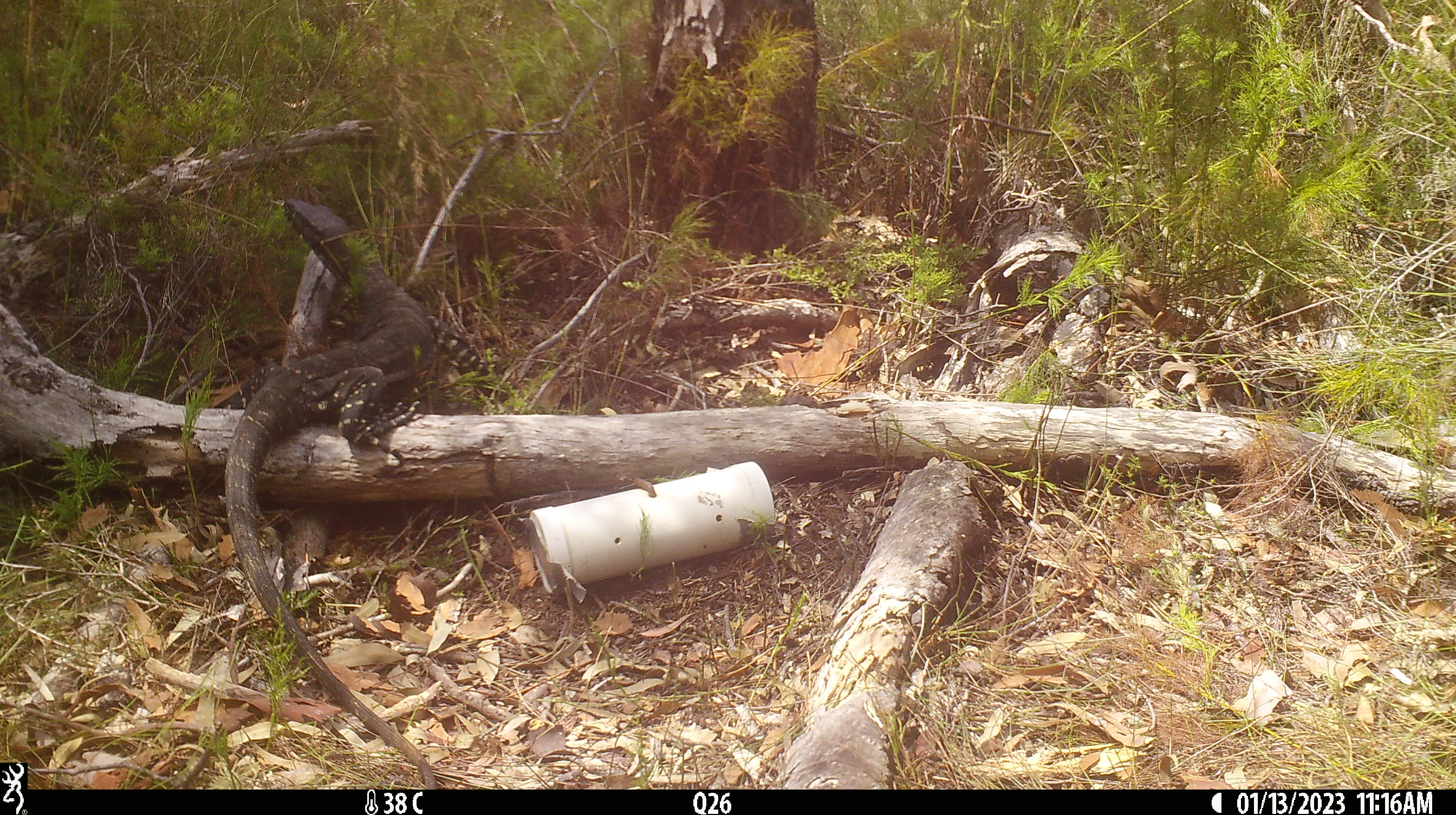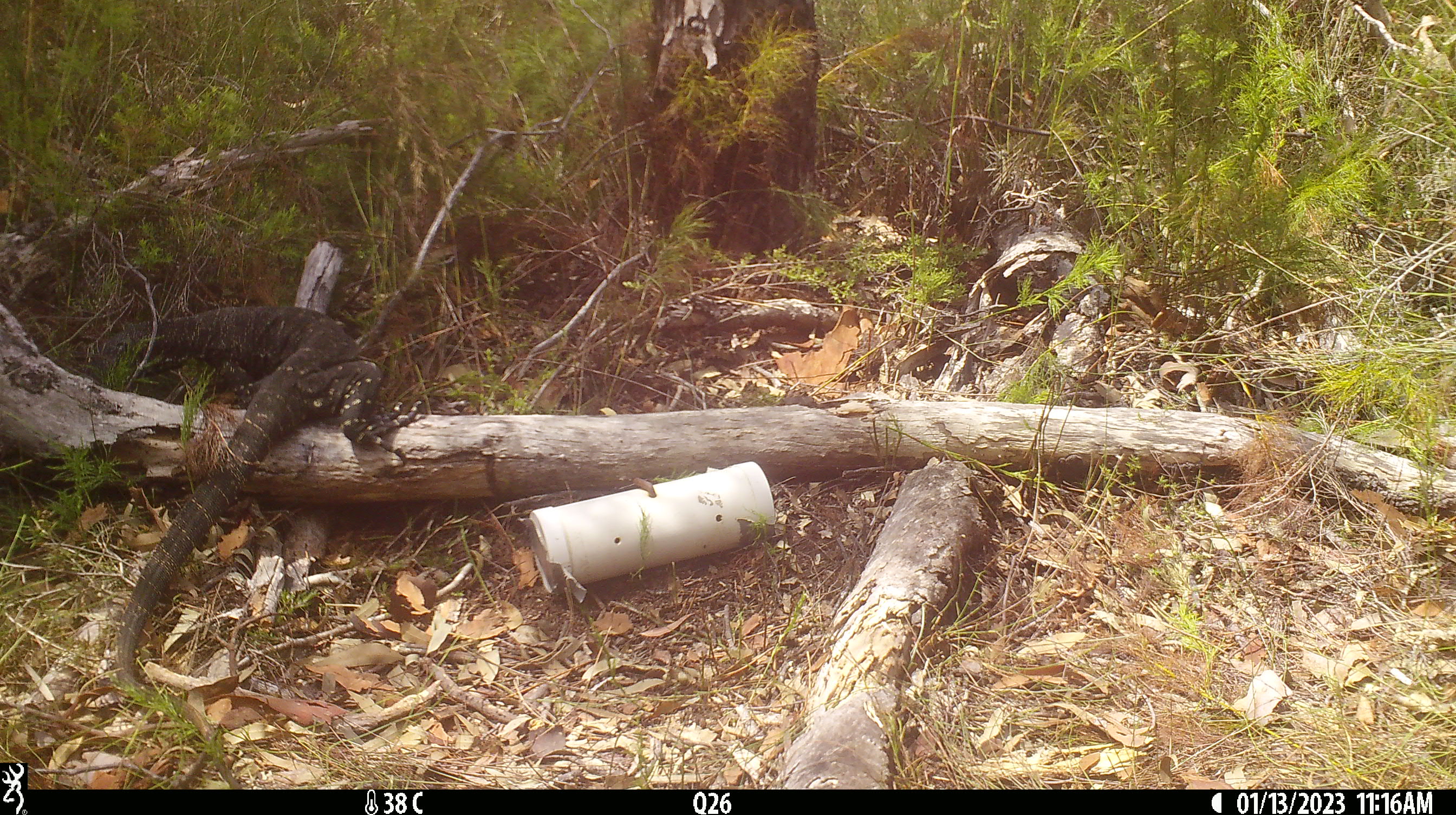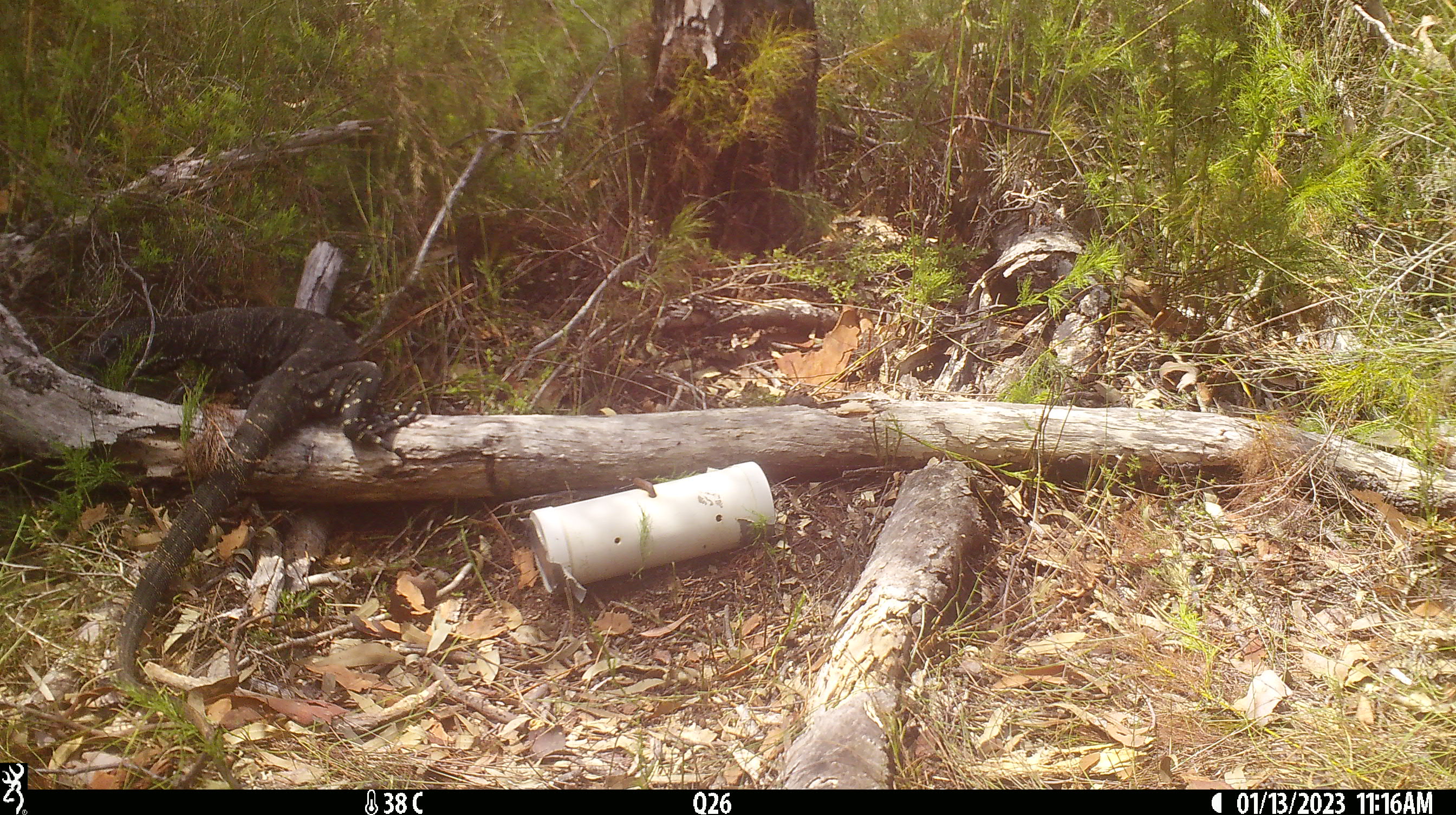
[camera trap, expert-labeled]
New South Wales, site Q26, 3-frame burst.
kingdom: Animalia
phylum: Chordata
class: Reptilia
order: Squamata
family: Varanidae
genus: Varanus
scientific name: Varanus varius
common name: lace monitor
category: goanna